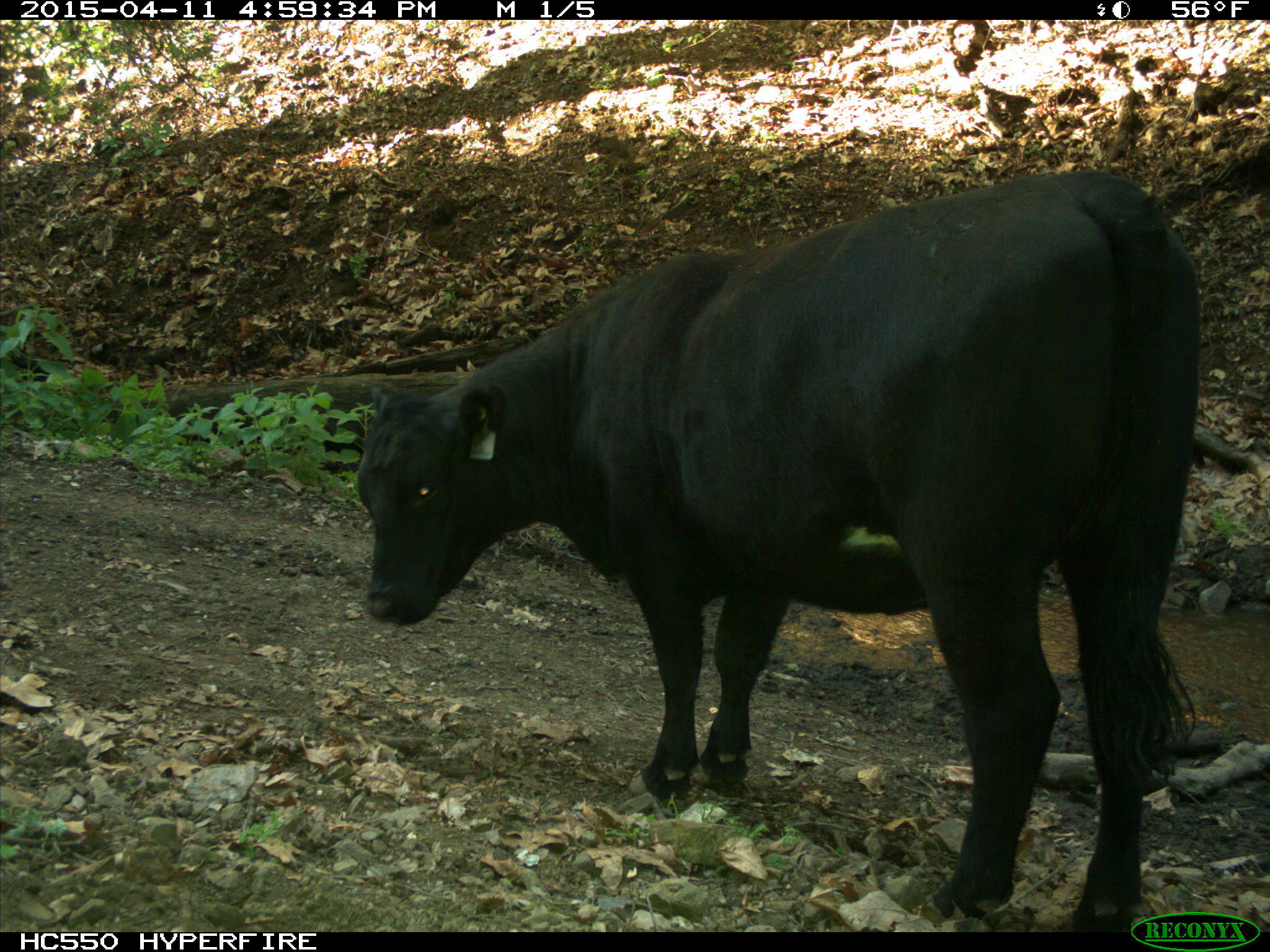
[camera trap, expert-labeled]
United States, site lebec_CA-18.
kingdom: Animalia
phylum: Chordata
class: Mammalia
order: Artiodactyla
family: Bovidae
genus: Bos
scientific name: Bos taurus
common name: domestic cow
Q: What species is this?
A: Bos taurus (domestic cow).